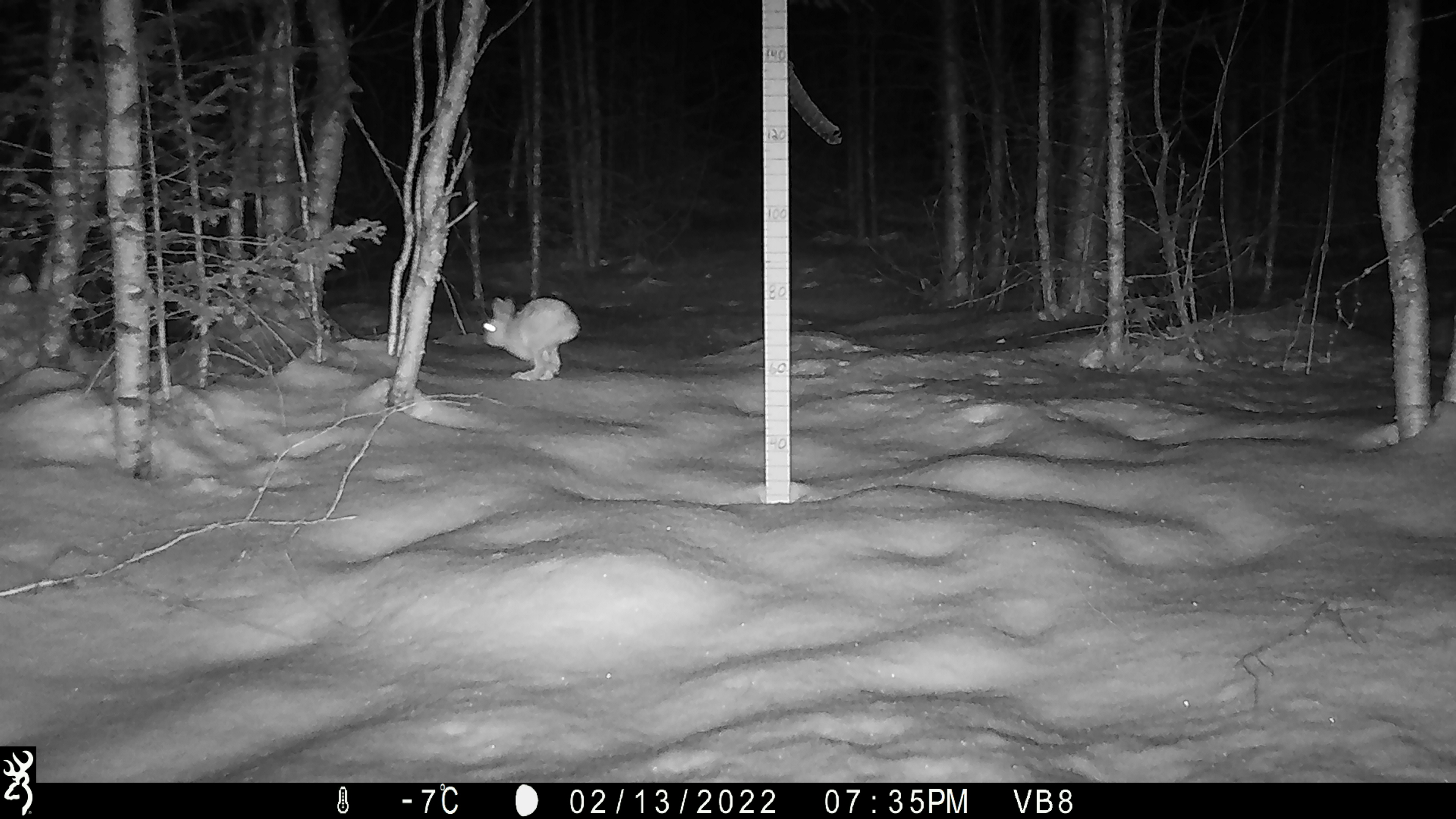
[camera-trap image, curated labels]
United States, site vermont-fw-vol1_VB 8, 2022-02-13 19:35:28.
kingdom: Animalia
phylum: Chordata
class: Mammalia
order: Carnivora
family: Mustelidae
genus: Pekania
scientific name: Pekania pennanti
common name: fisher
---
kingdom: Animalia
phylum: Chordata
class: Mammalia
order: Lagomorpha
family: Leporidae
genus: Lepus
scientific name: Lepus americanus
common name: snowshoe hare